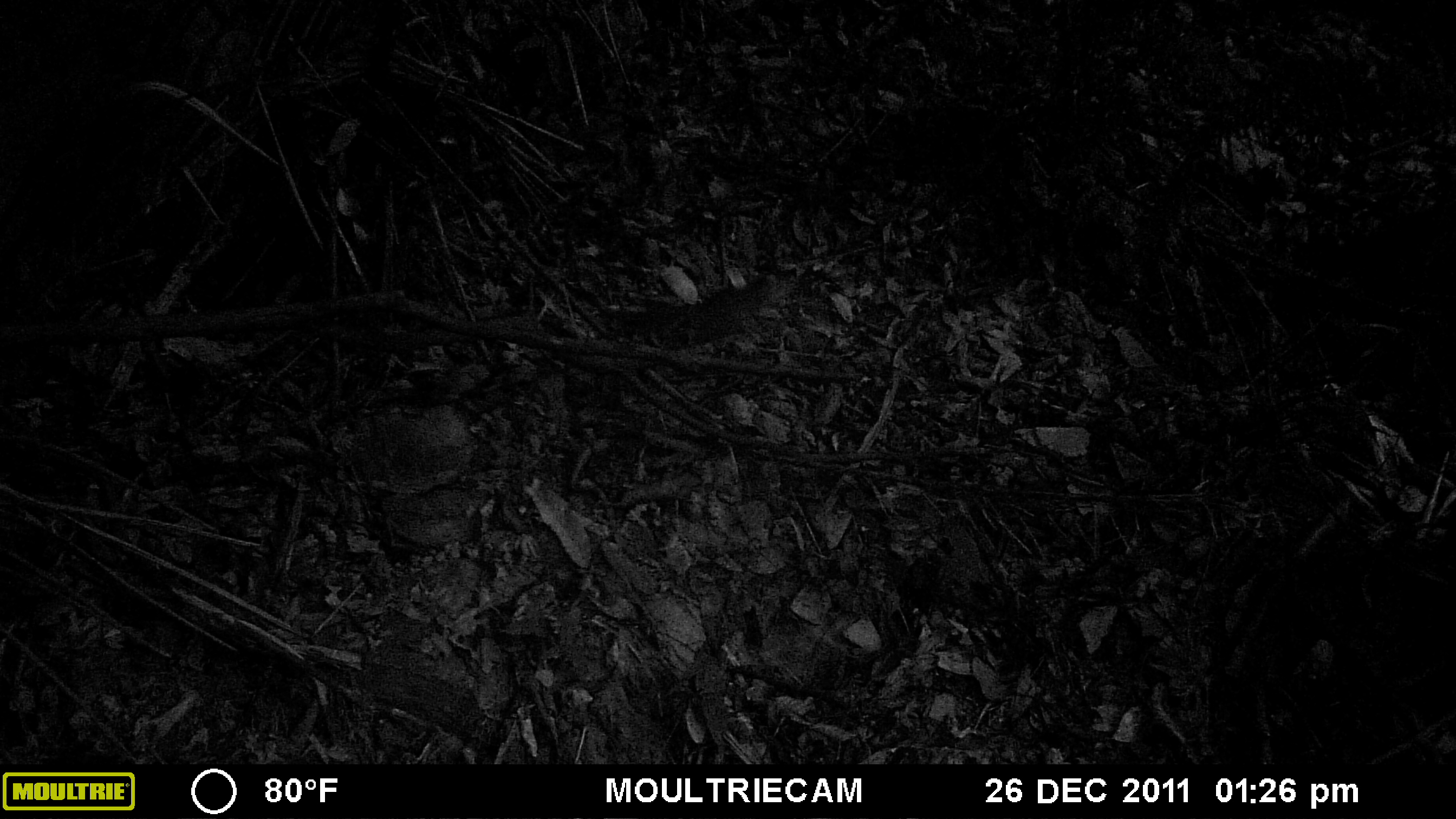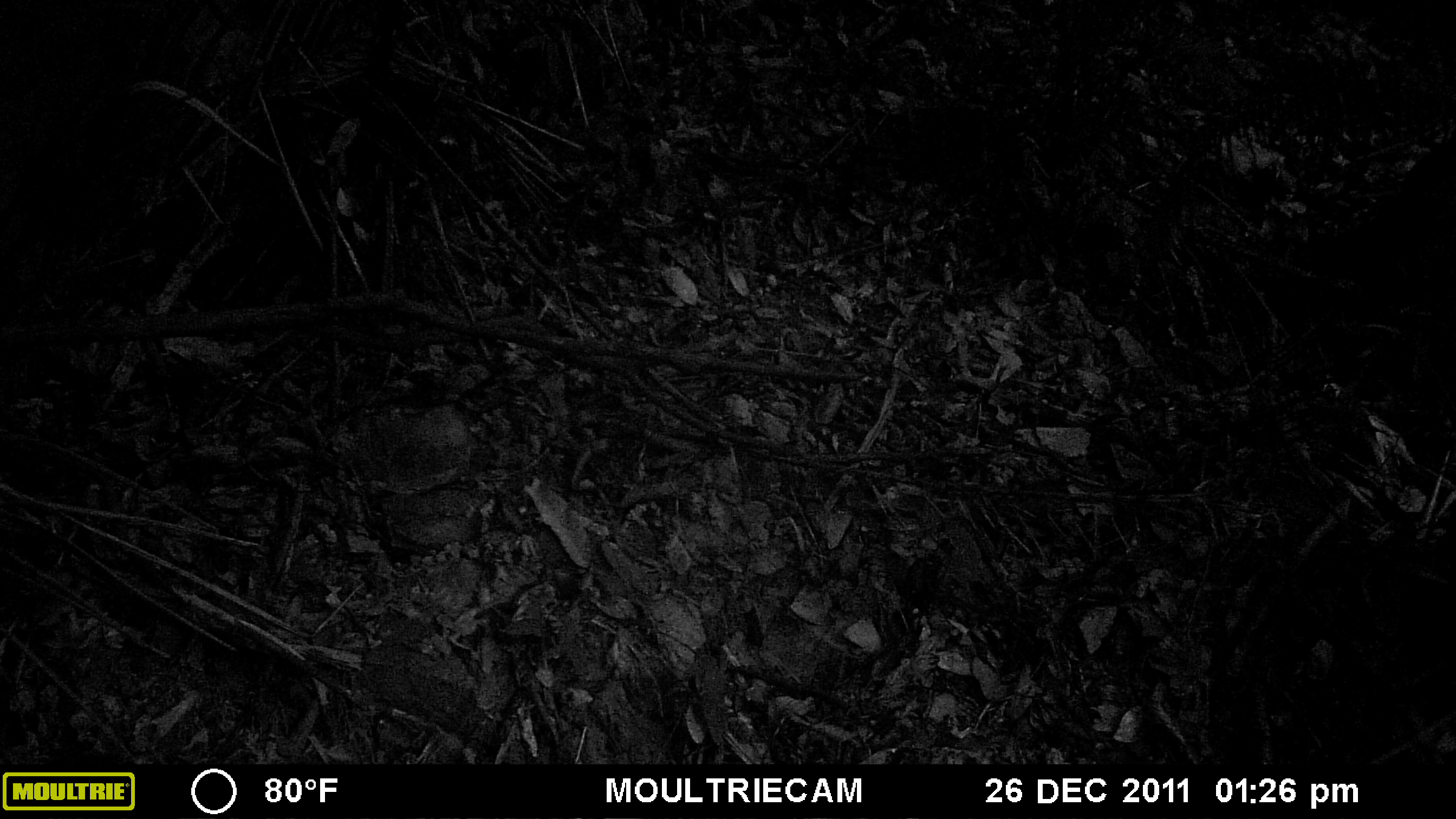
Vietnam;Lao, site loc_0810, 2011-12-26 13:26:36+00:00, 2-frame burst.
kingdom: Animalia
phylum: Chordata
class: Mammalia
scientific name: Mammalia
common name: mammal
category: unidentified small mammal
Unidentified small mammal (mammal) (Mammalia). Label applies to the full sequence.